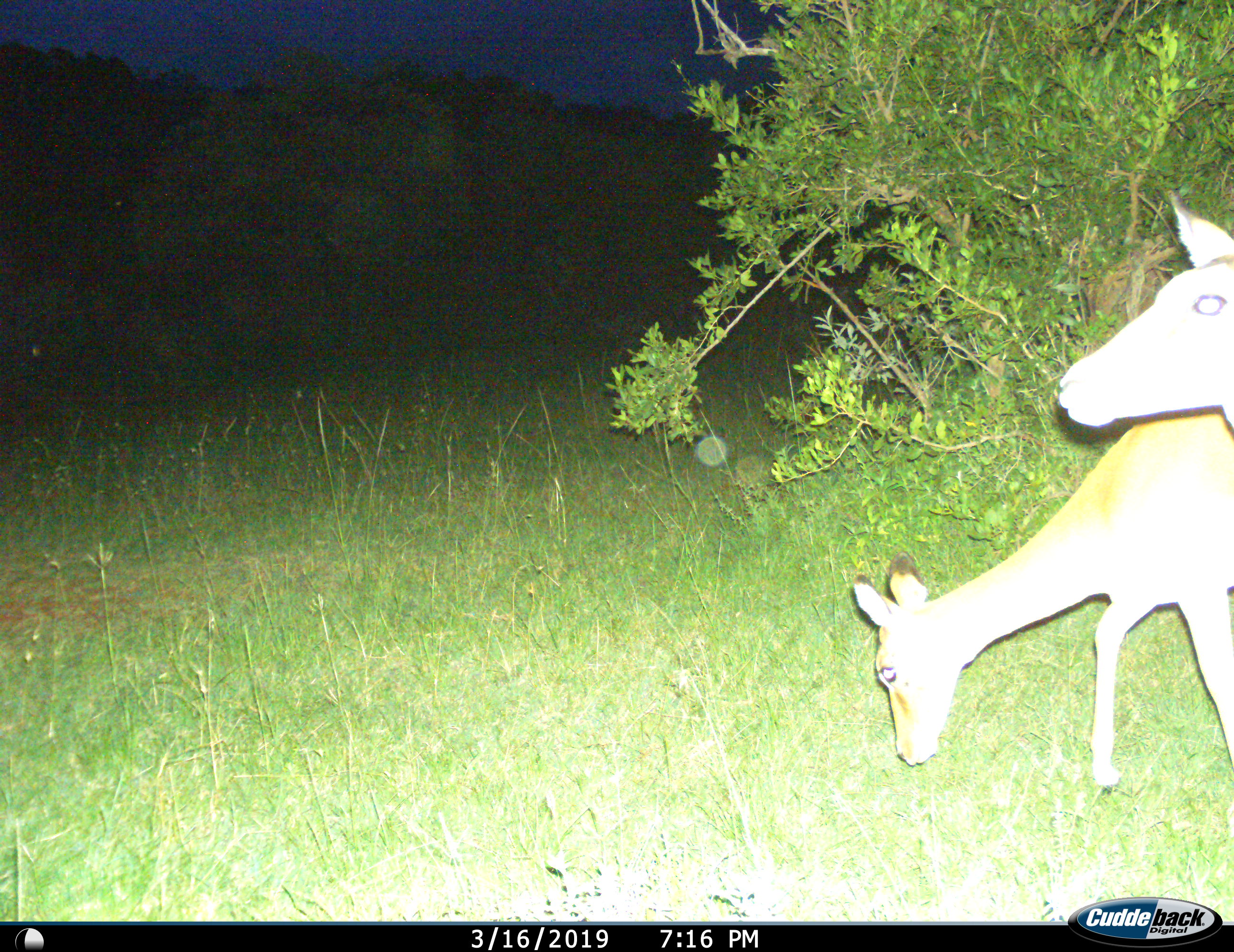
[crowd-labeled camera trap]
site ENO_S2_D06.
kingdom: Animalia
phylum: Chordata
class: Mammalia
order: Artiodactyla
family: Bovidae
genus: Aepyceros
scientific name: Aepyceros melampus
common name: impala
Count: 2.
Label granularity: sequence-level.